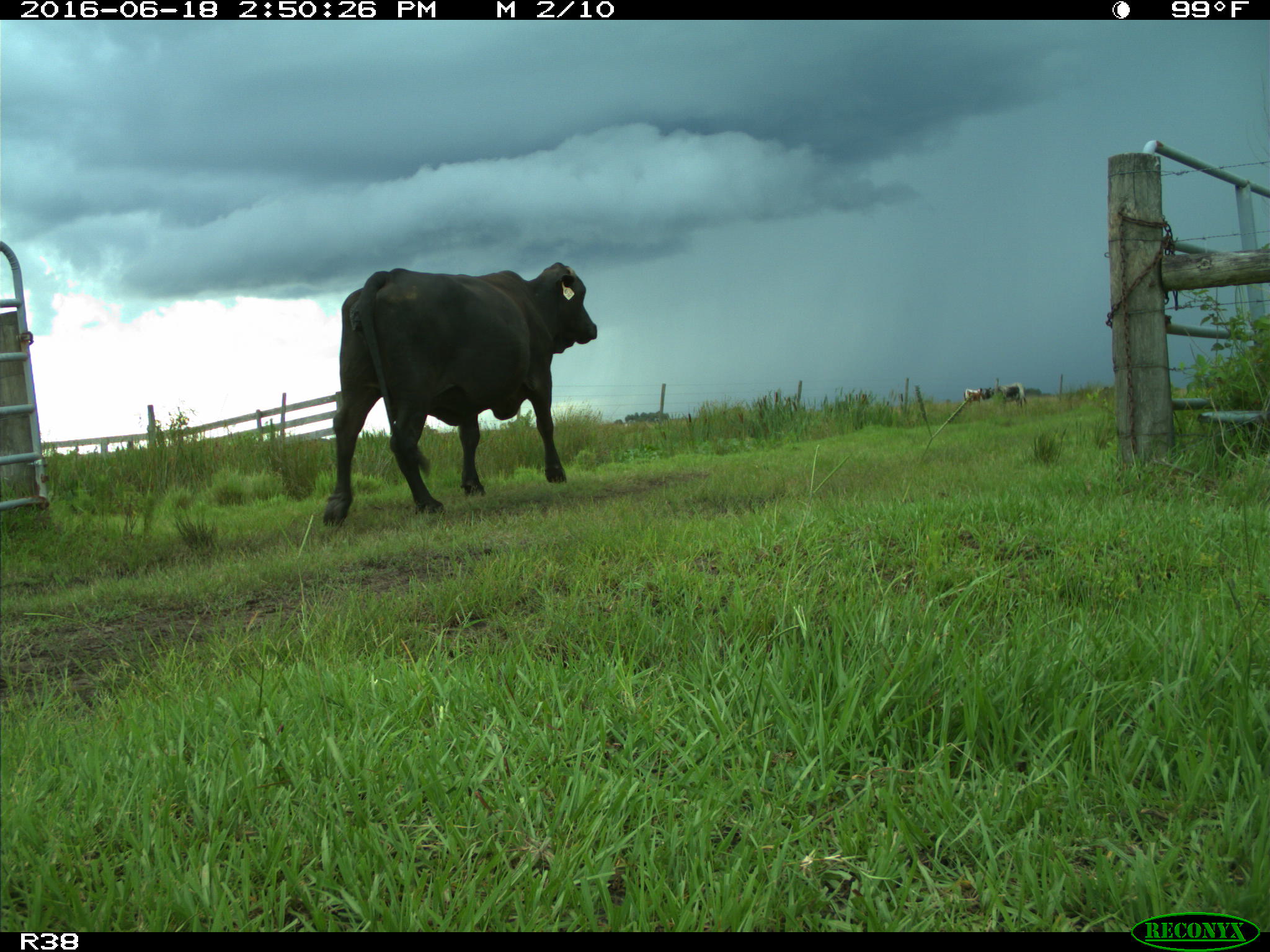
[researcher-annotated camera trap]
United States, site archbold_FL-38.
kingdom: Animalia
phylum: Chordata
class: Mammalia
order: Artiodactyla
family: Bovidae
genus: Bos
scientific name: Bos taurus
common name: domestic cow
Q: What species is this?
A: Bos taurus (domestic cow).